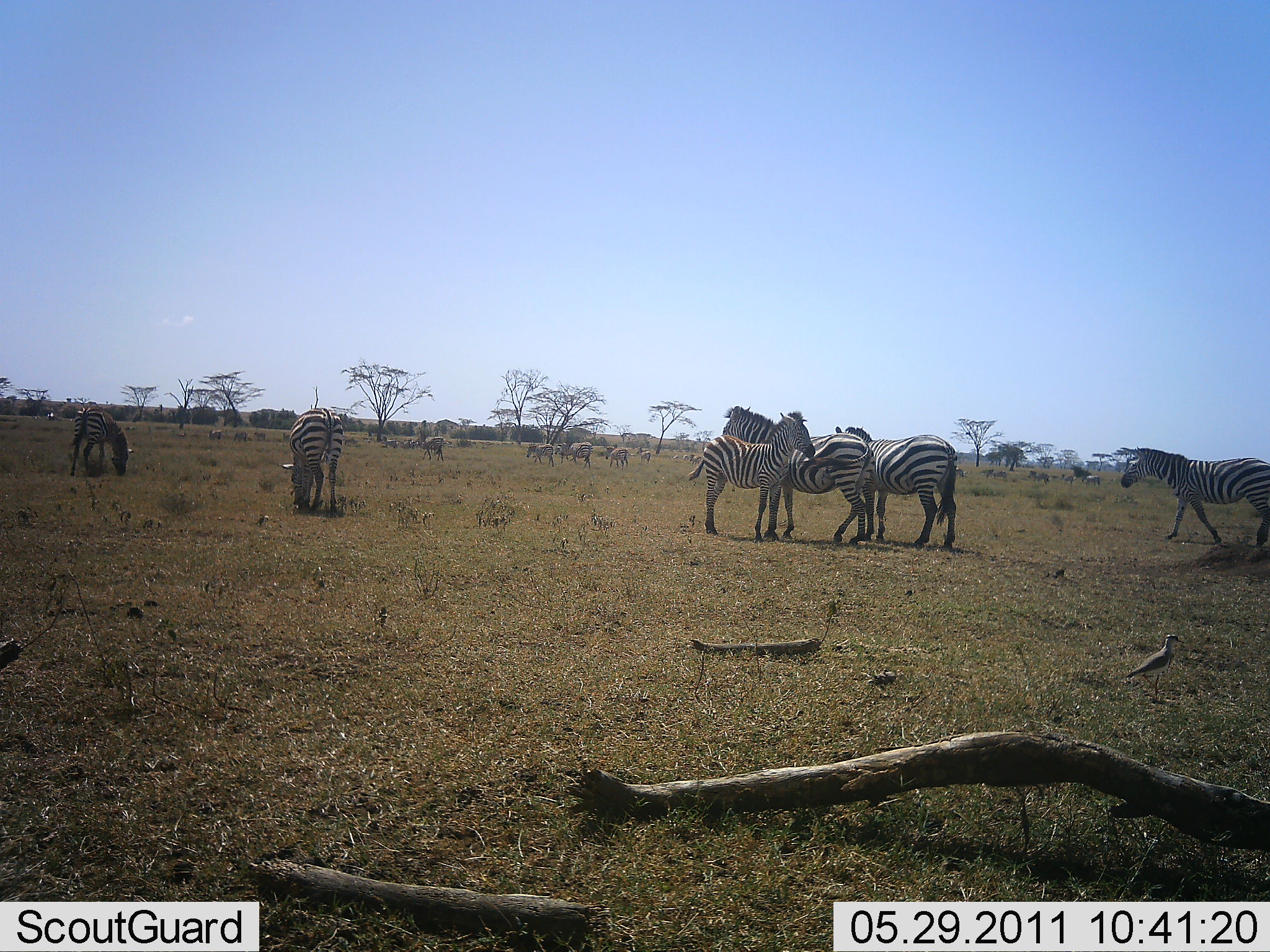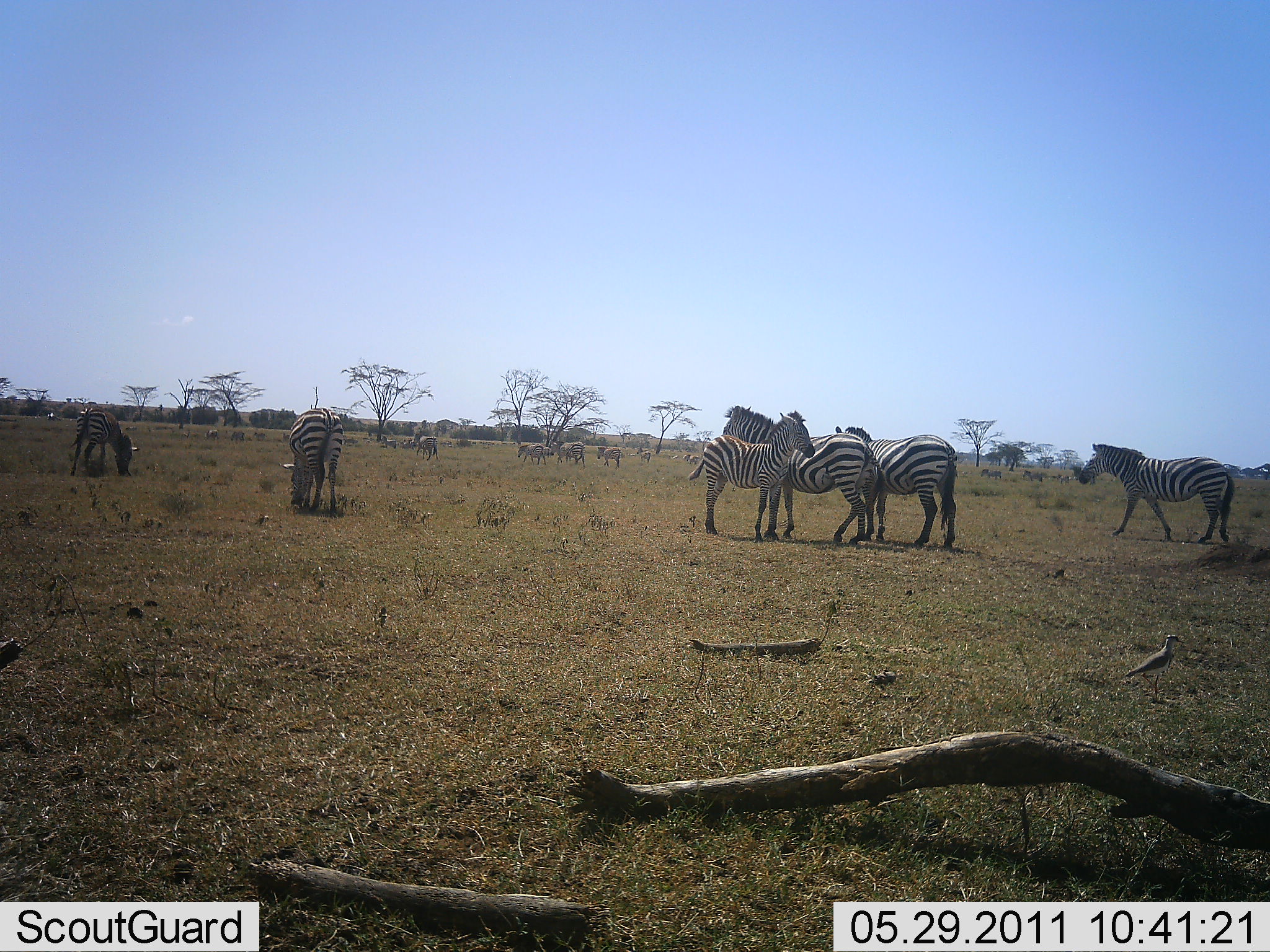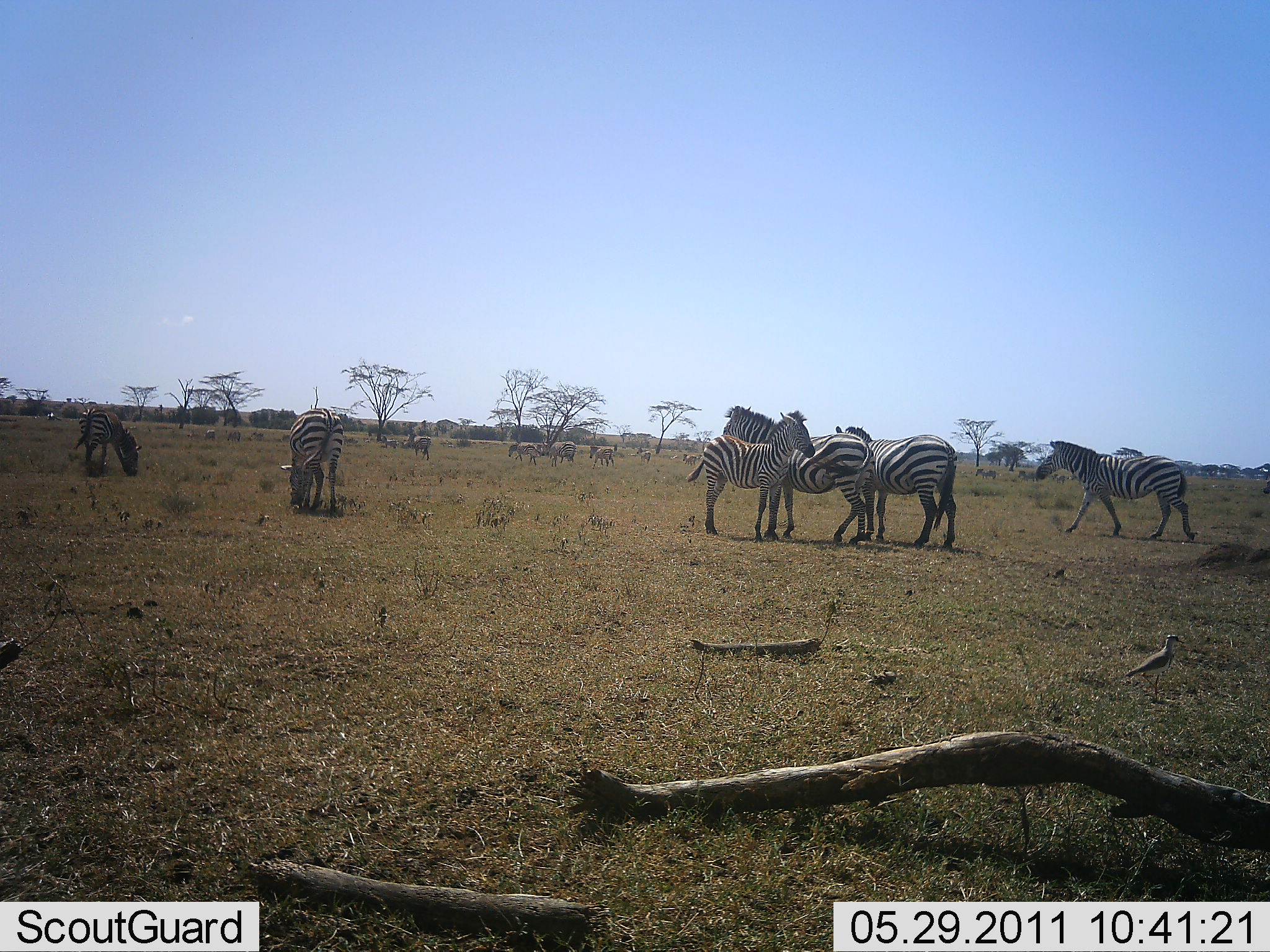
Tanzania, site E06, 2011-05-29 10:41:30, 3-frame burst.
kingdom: Animalia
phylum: Chordata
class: Mammalia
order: Perissodactyla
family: Equidae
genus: Equus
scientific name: Equus quagga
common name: plains zebra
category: zebra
Zebra (plains zebra) (Equus quagga), count 10. Behavior (volunteer vote fractions): standing 80%, resting 7%, moving 47%, interacting 13%. Young present (vote fraction): 27%. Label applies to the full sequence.